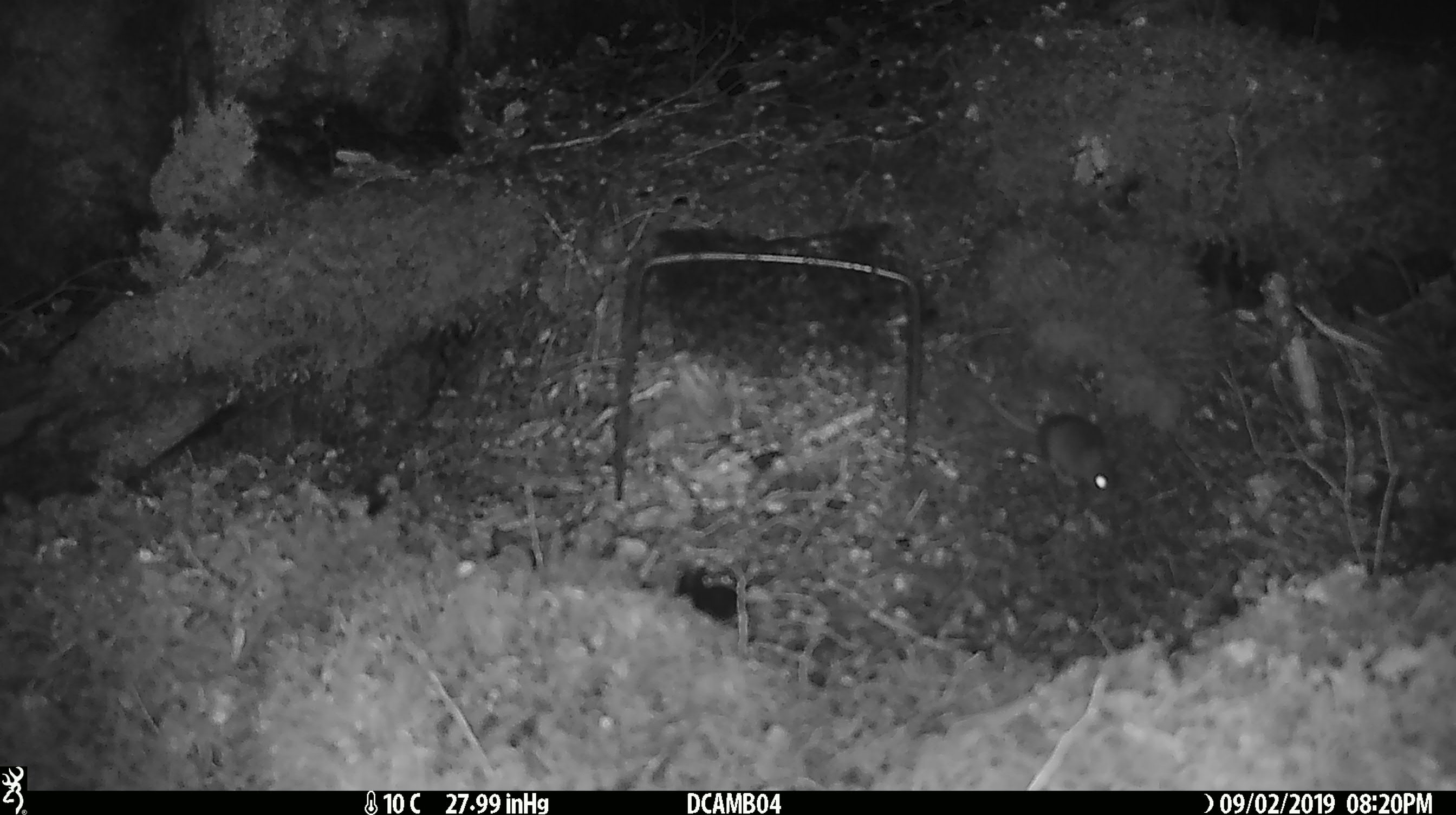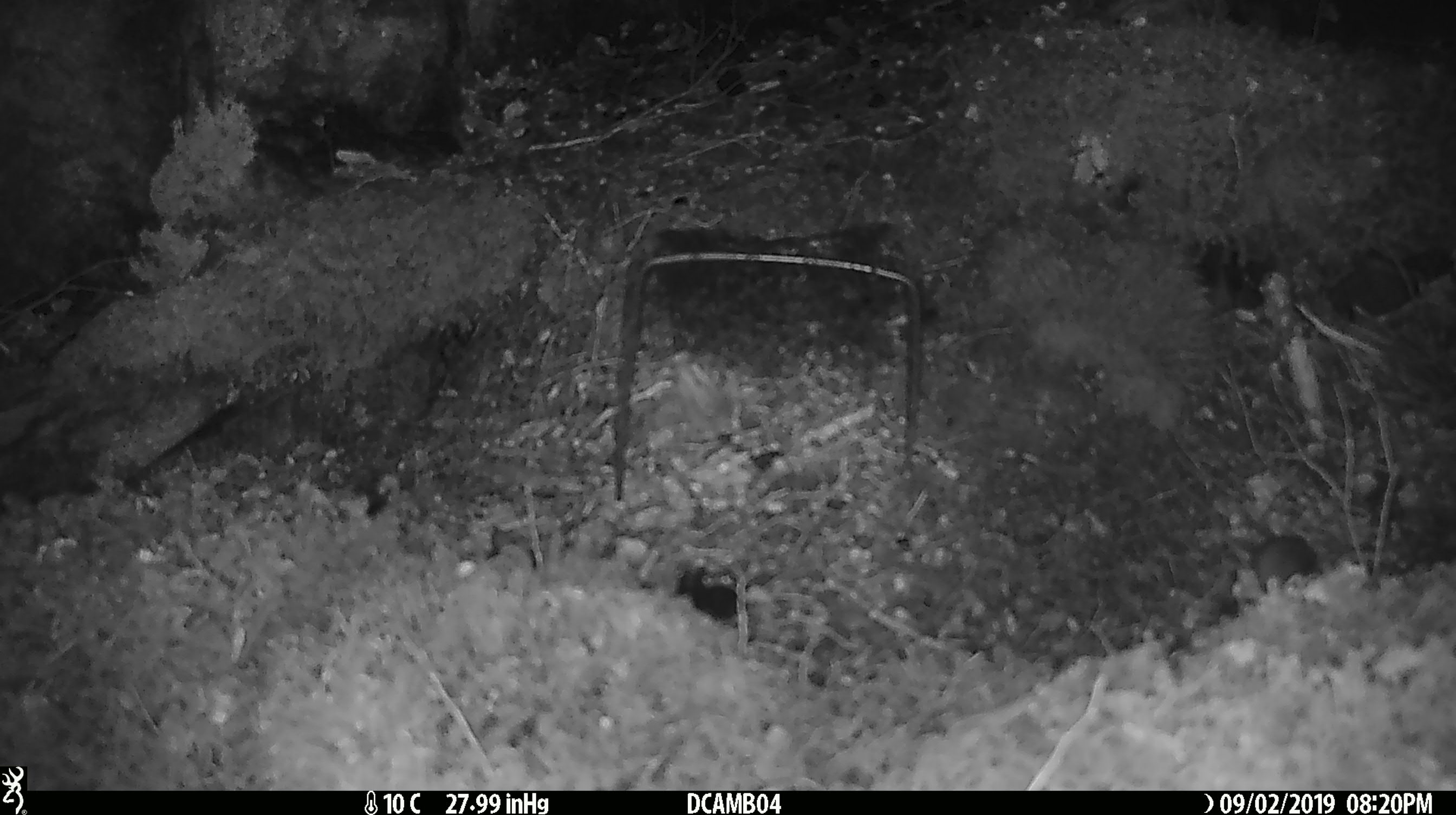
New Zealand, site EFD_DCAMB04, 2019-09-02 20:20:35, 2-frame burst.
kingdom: Animalia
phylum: Chordata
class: Mammalia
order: Rodentia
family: Muridae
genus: Mus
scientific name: Mus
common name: mouse